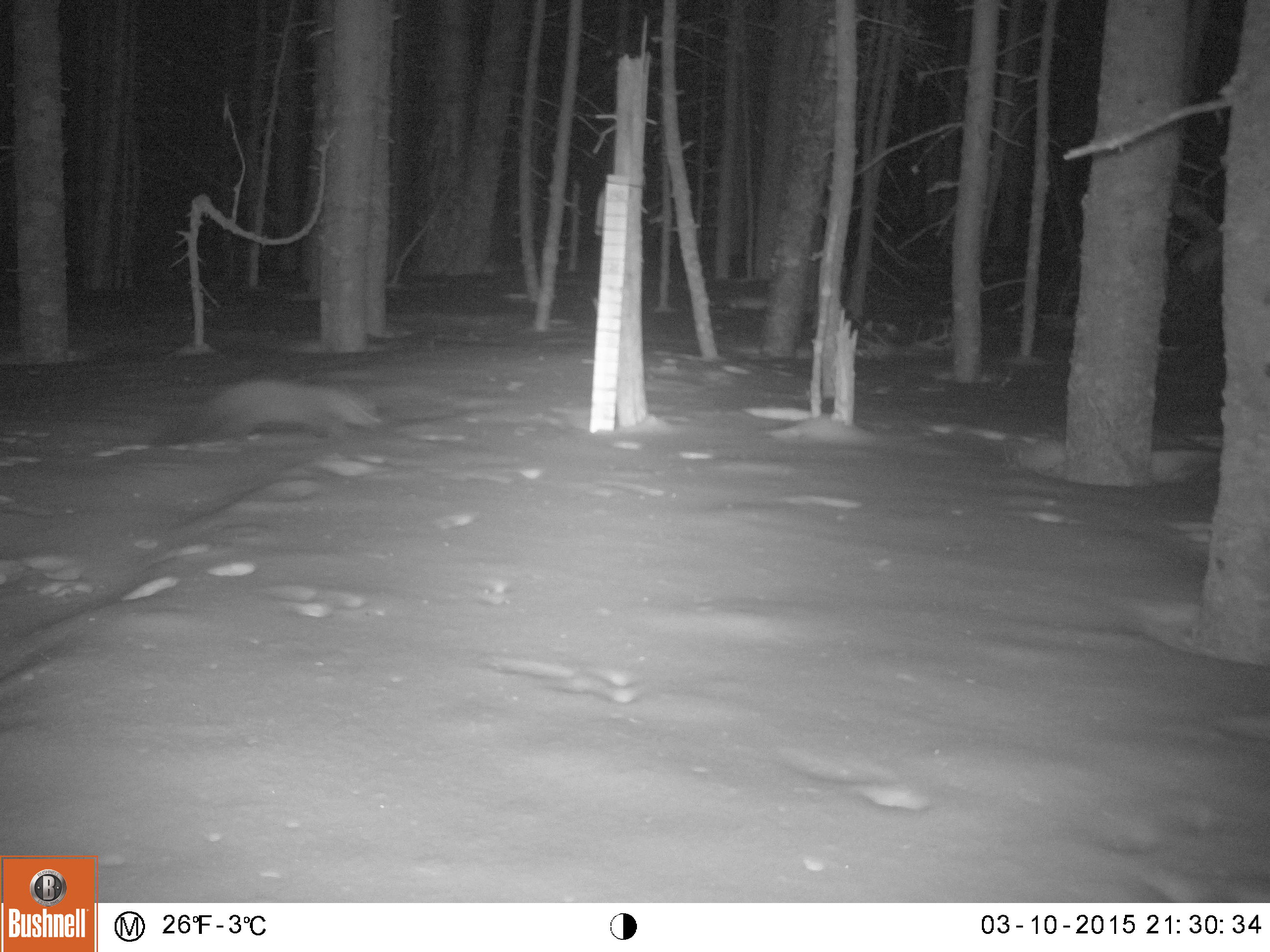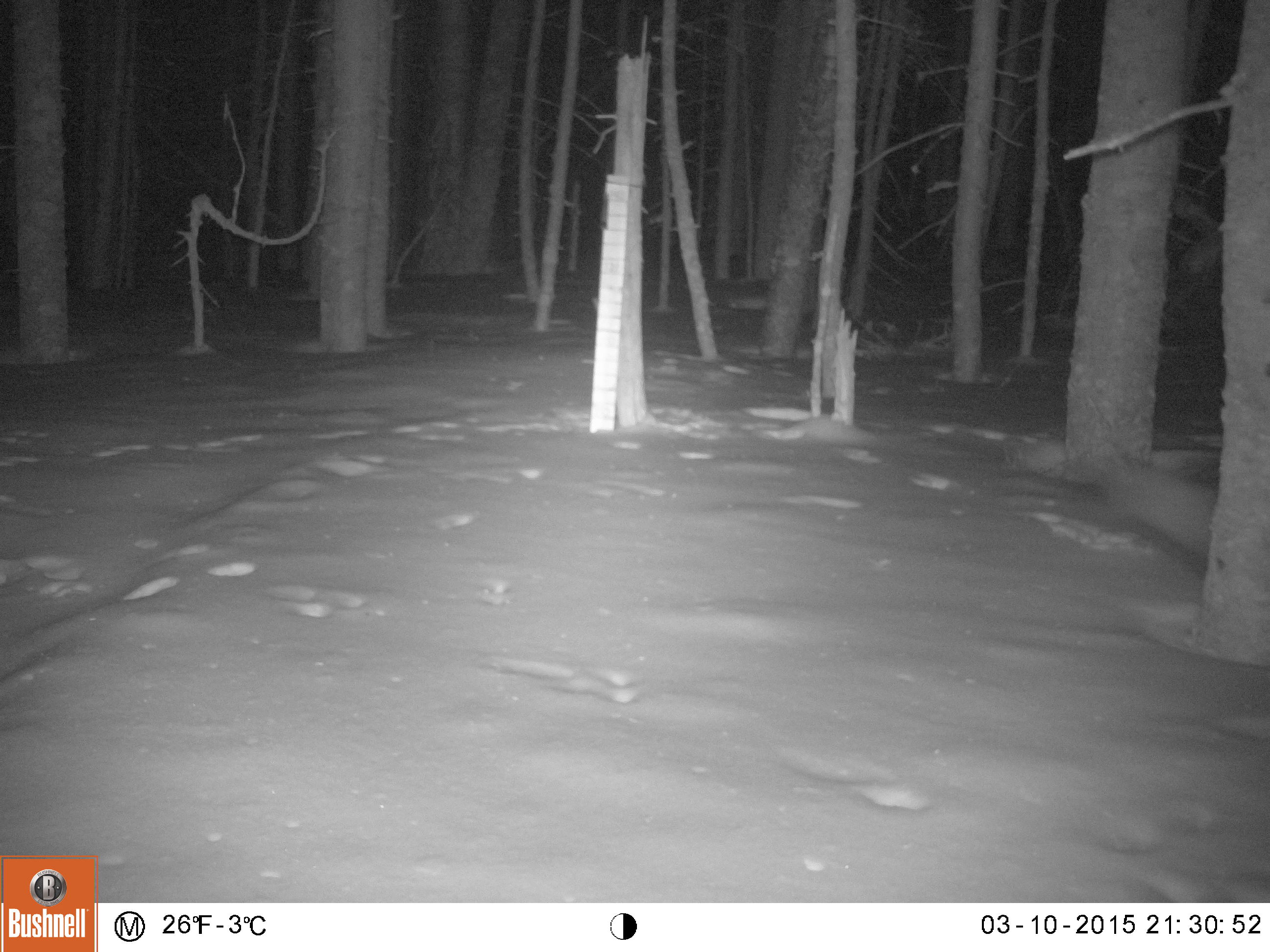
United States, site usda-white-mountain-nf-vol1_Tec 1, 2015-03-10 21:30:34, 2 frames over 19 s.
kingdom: Animalia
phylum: Chordata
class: Mammalia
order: Carnivora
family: Mustelidae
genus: Martes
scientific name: Martes americana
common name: american marten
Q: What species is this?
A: American marten (Martes americana).